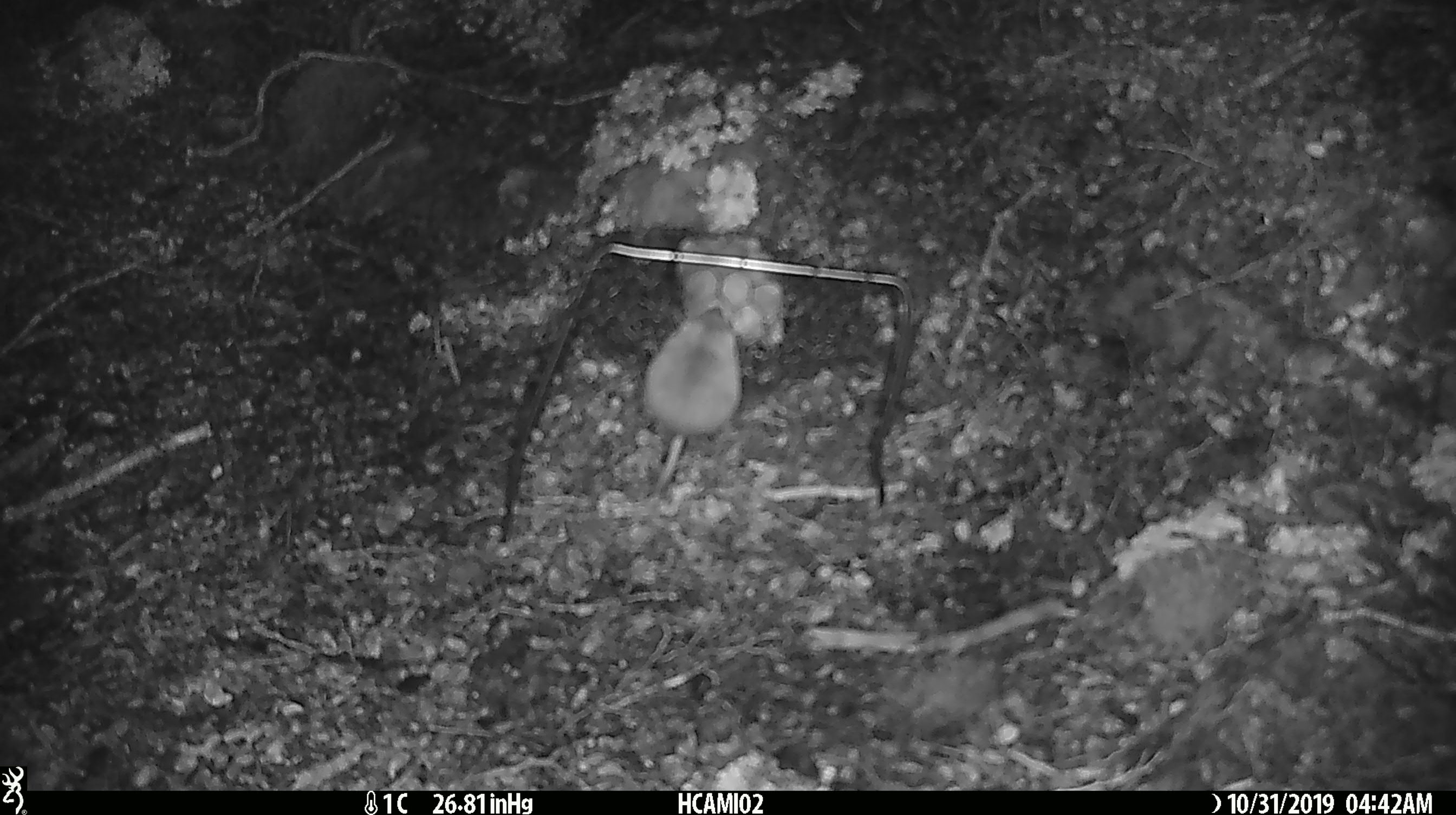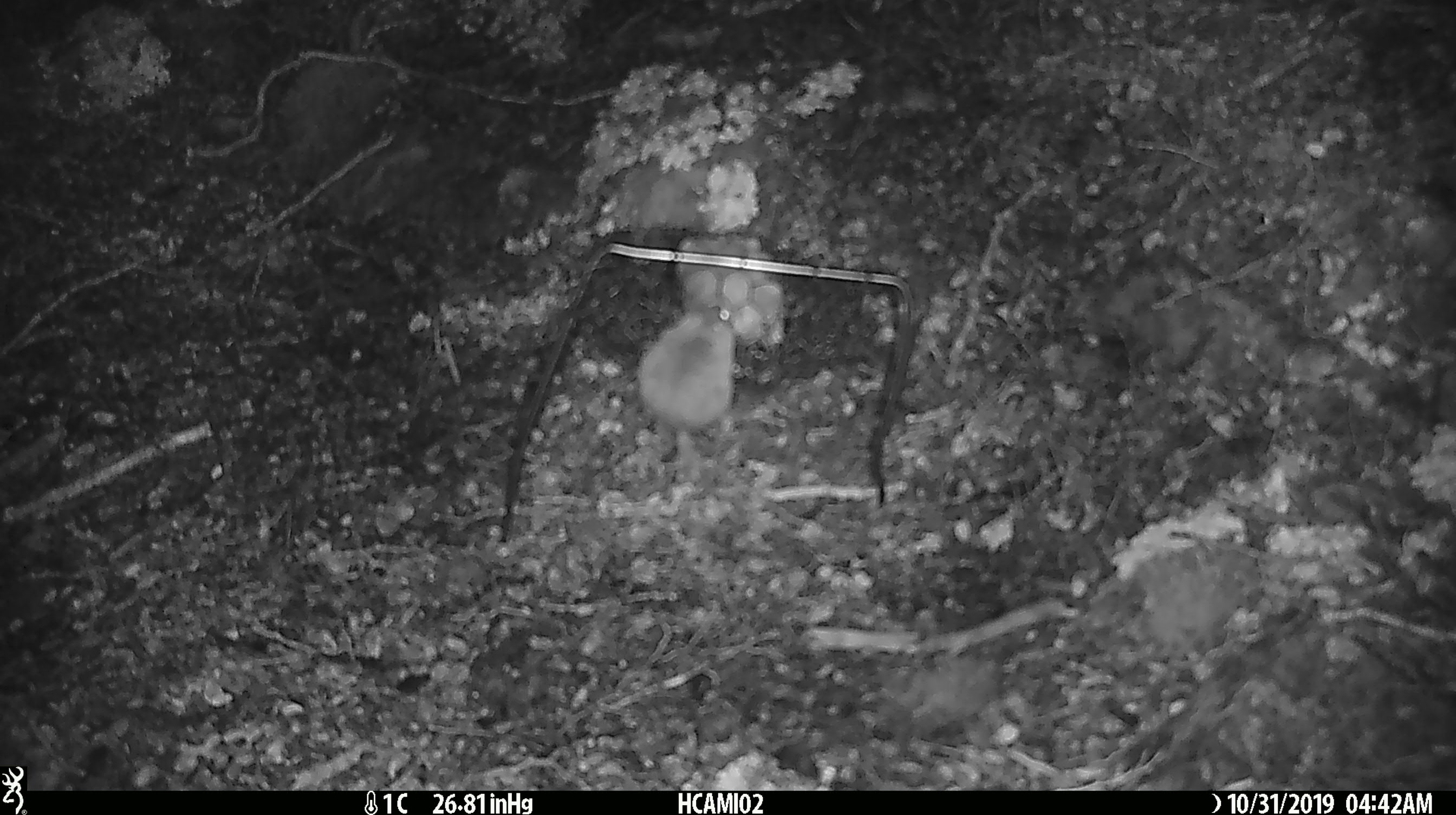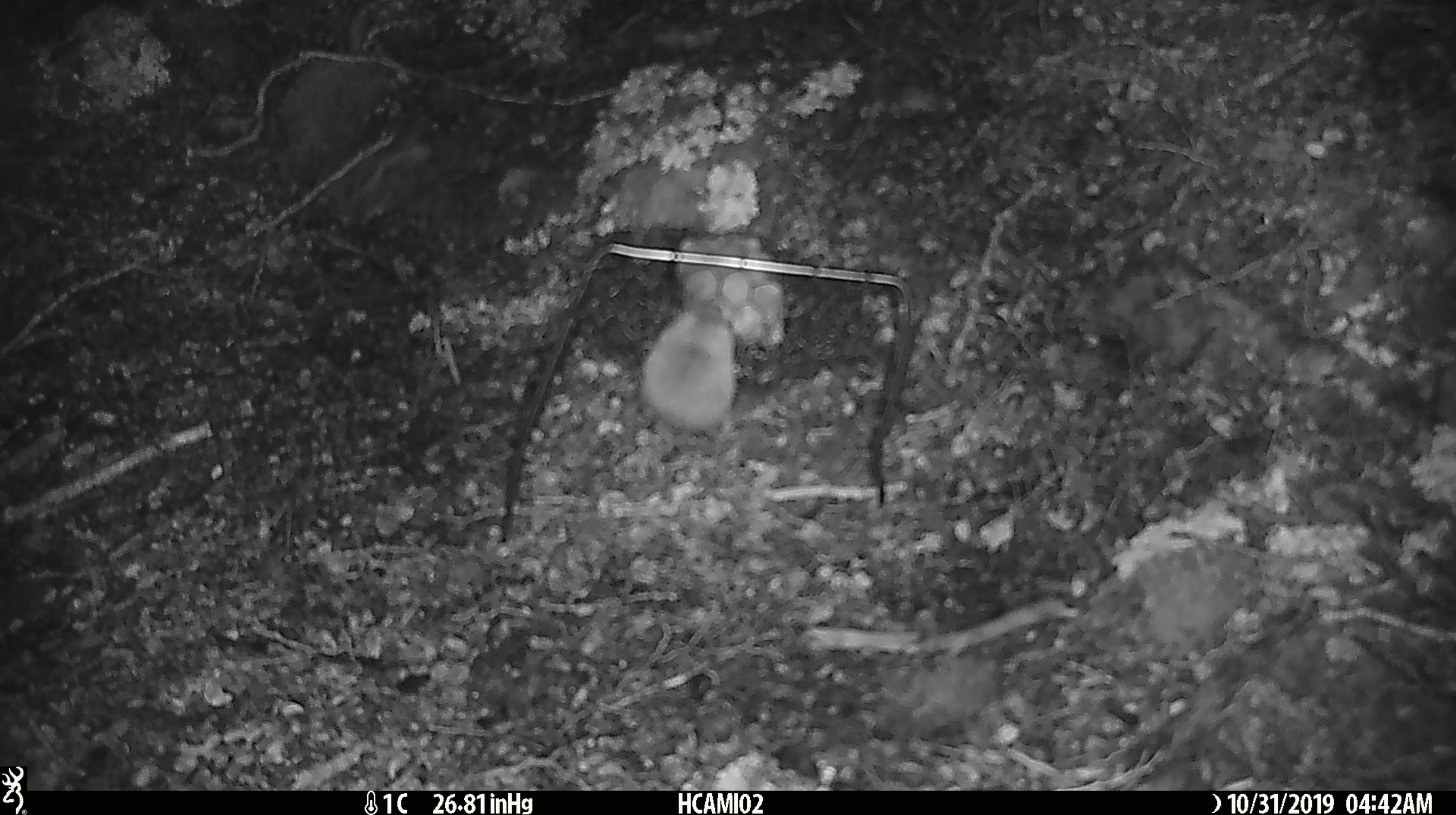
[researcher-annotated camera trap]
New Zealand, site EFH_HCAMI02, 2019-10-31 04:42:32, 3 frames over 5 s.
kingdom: Animalia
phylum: Chordata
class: Mammalia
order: Rodentia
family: Muridae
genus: Mus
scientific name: Mus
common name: mouse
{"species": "mouse (Mus)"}